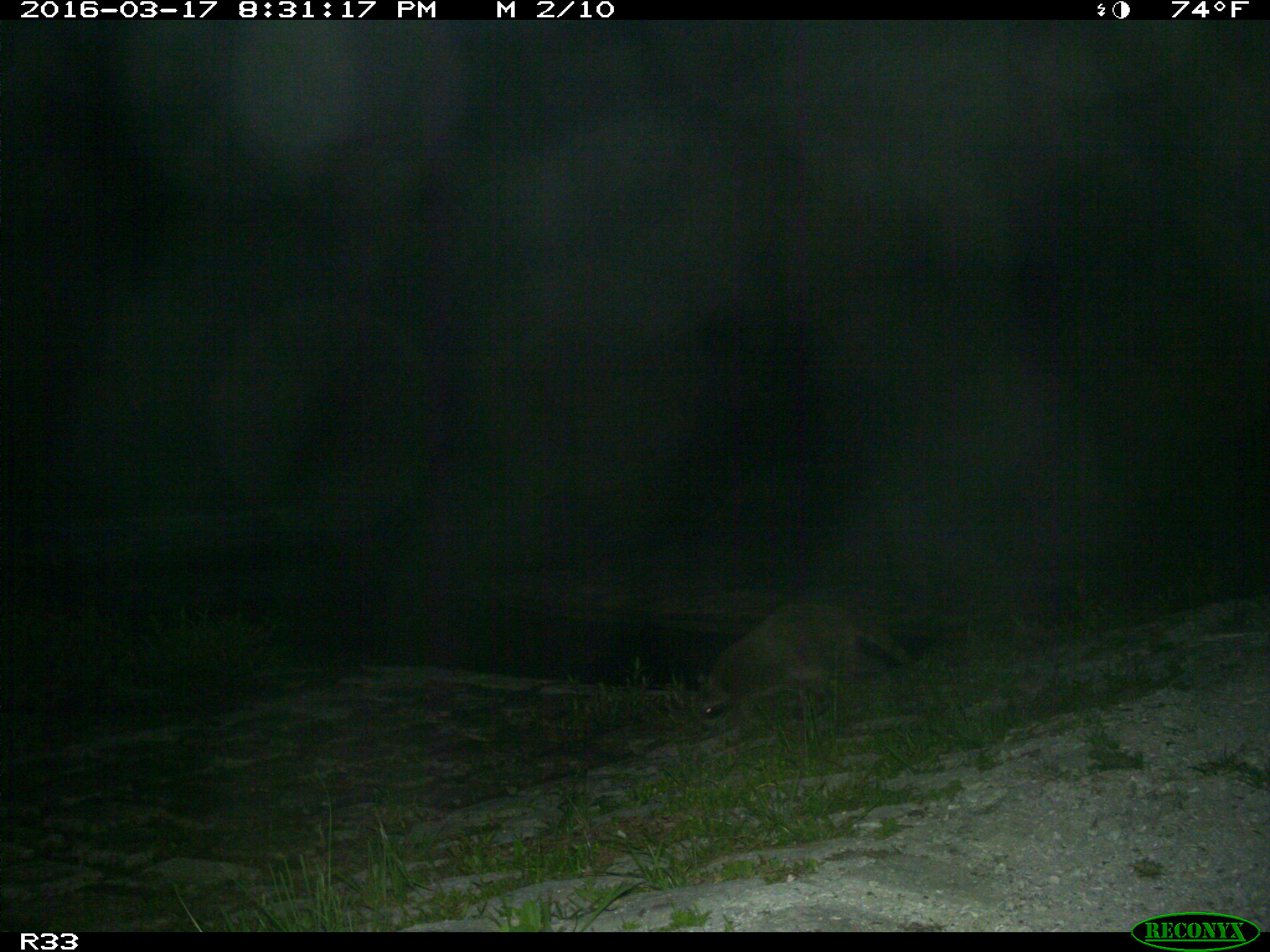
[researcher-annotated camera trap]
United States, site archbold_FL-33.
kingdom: Animalia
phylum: Chordata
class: Mammalia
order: Carnivora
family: Procyonidae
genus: Procyon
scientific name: Procyon lotor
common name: common raccoon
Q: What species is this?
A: Procyon lotor (common raccoon).